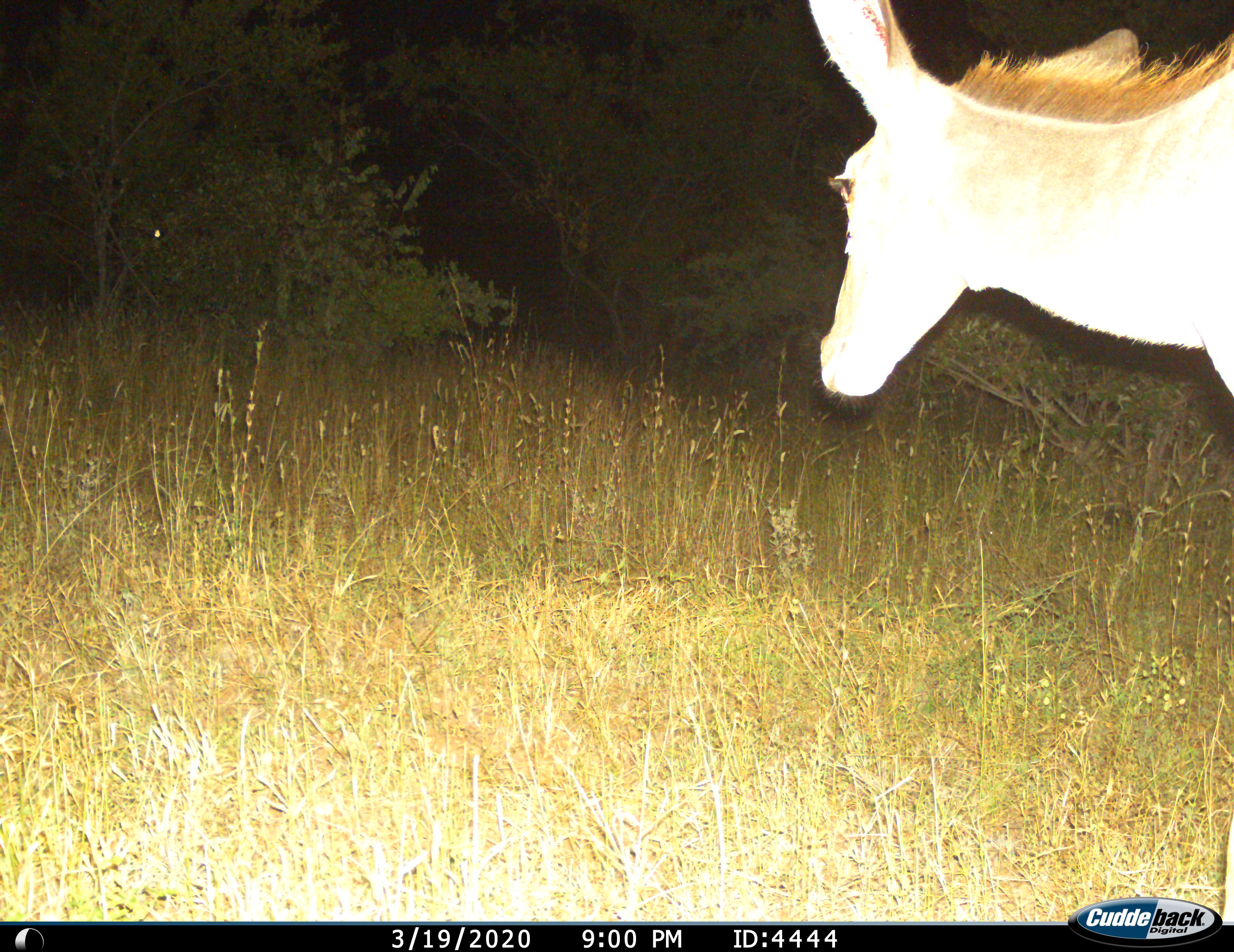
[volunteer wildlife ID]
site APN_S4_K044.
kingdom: Animalia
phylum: Chordata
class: Mammalia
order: Artiodactyla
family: Bovidae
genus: Tragelaphus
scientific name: Tragelaphus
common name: kudu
Kudu (Tragelaphus), count 1. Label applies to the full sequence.